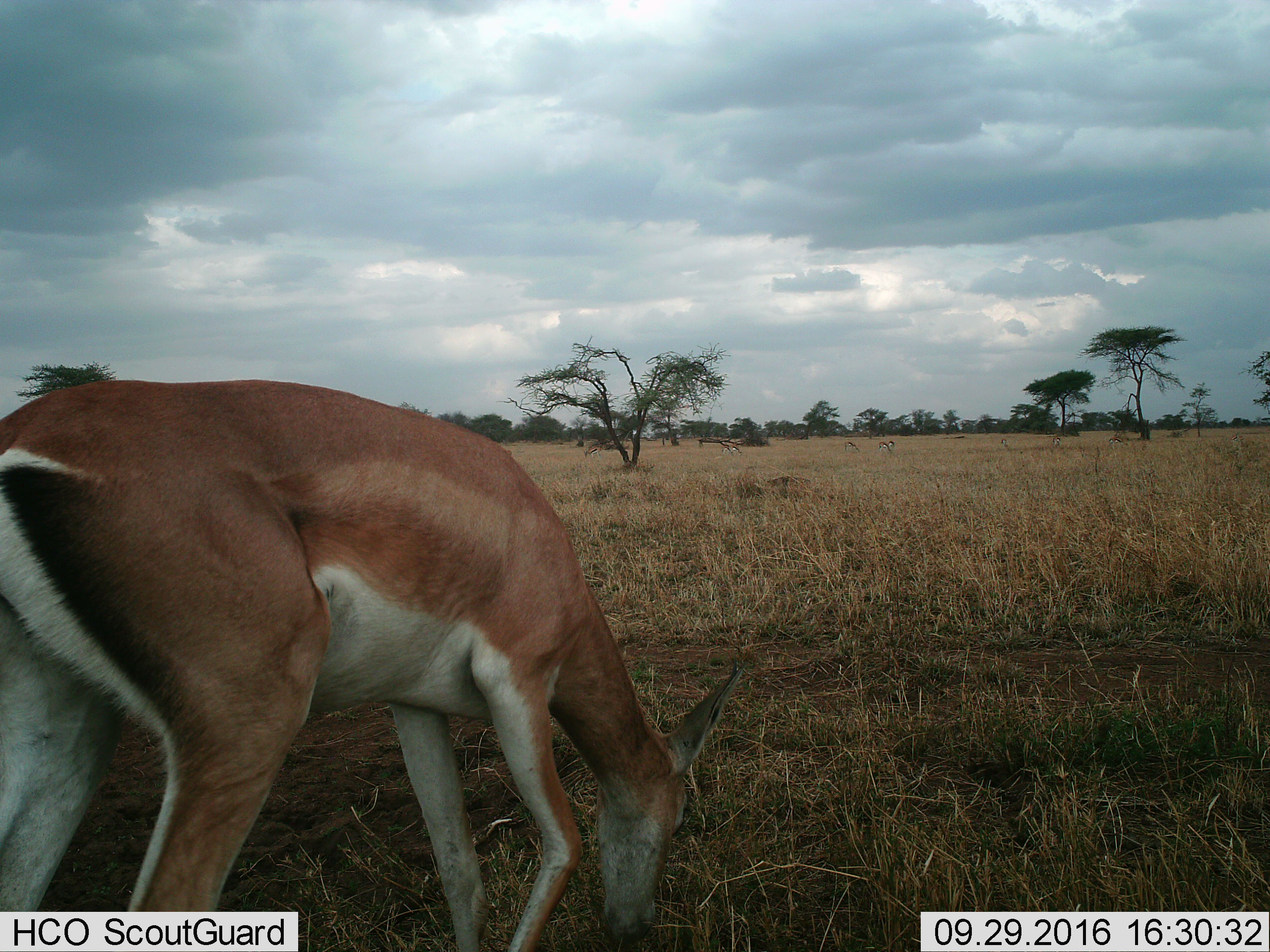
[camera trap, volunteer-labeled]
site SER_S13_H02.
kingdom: Animalia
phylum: Chordata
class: Mammalia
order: Artiodactyla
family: Bovidae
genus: Nanger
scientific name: Nanger granti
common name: grant's gazelle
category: gazellegrants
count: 1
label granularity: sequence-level